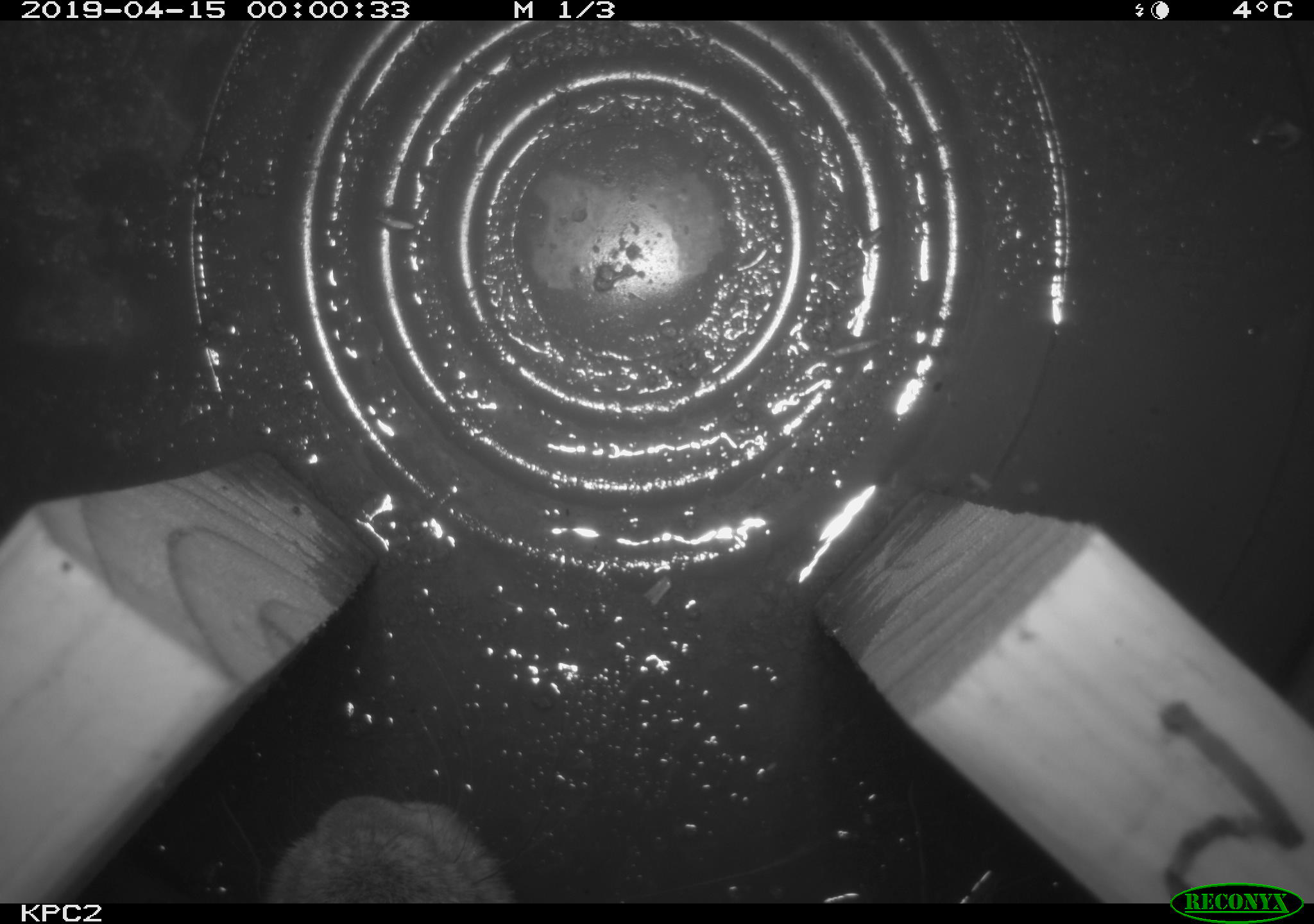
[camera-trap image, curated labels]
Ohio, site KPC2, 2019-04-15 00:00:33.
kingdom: Animalia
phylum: Chordata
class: Mammalia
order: Lagomorpha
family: Leporidae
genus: Sylvilagus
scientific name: Sylvilagus floridanus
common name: eastern cottontail